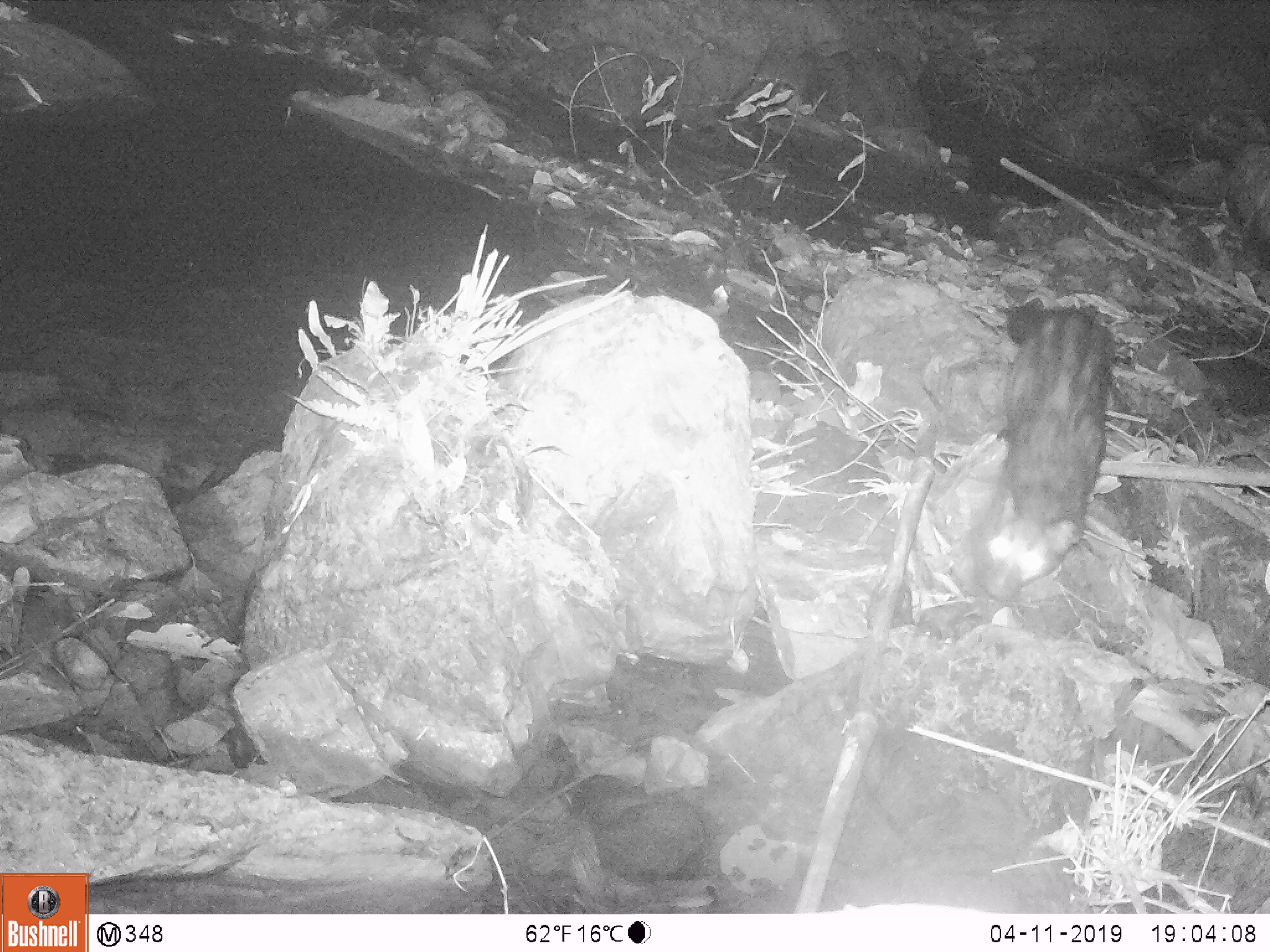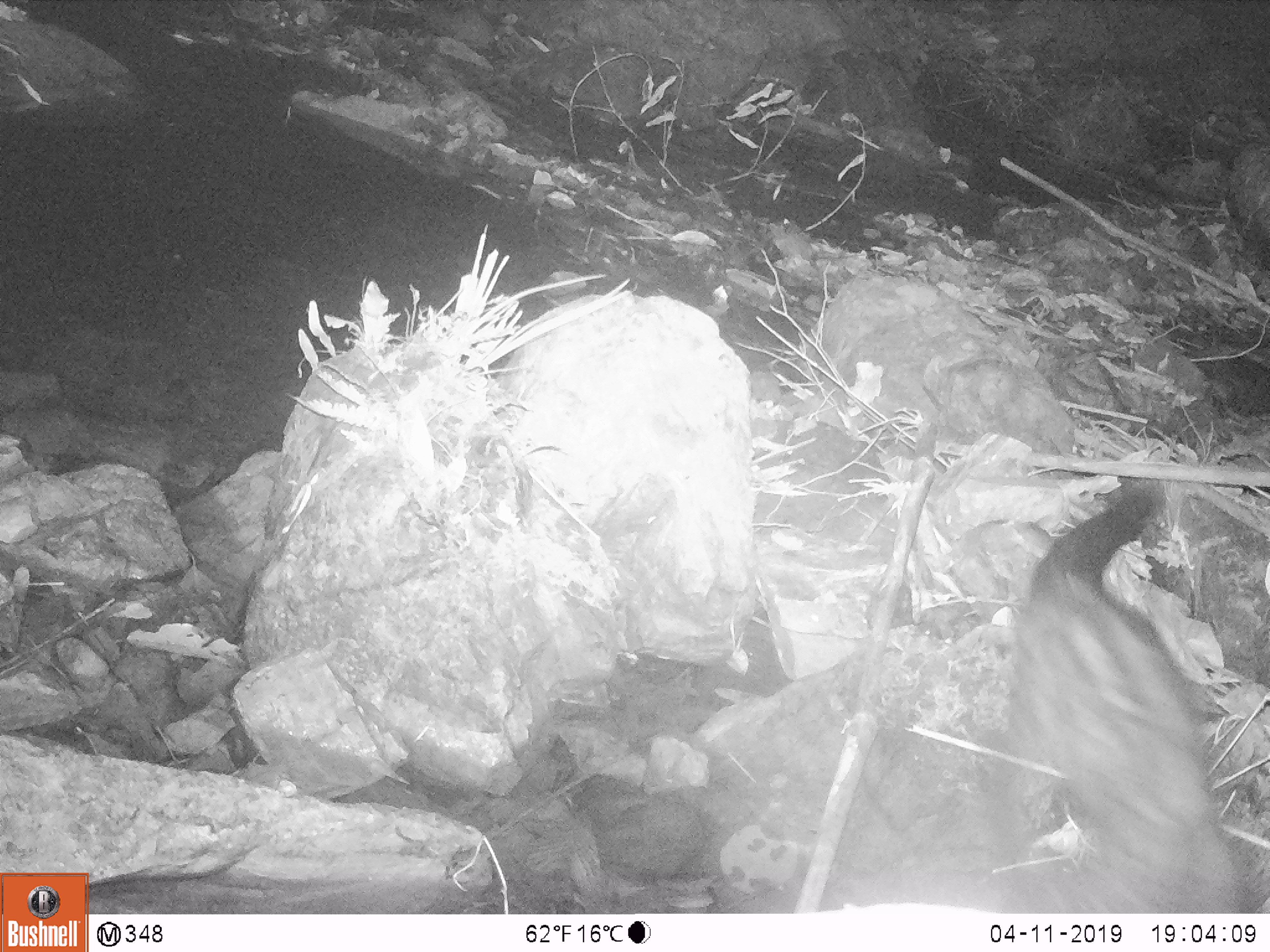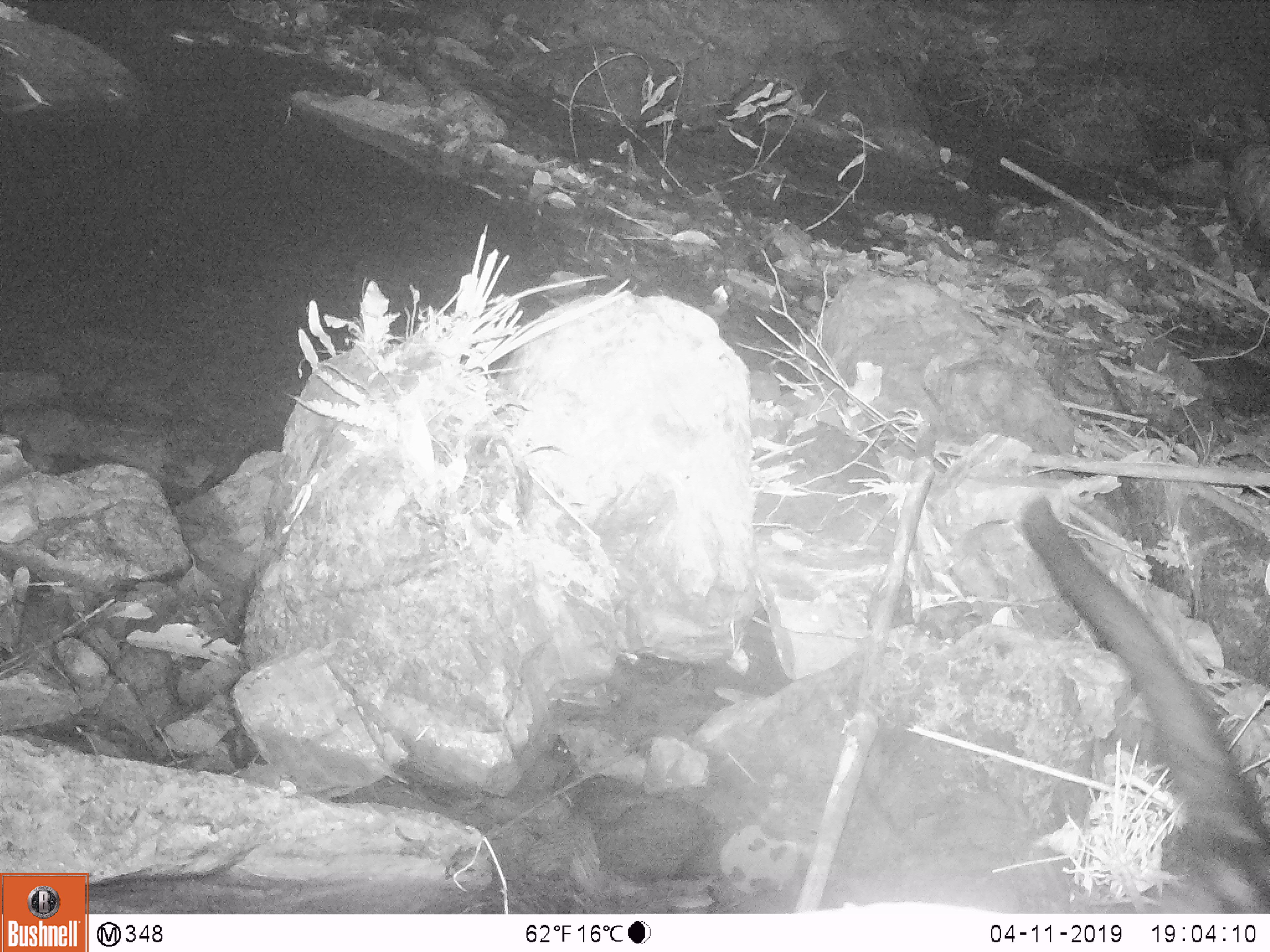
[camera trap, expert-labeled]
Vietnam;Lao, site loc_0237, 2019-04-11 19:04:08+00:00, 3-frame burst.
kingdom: Animalia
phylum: Chordata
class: Mammalia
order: Carnivora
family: Viverridae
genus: Paradoxurus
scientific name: Paradoxurus hermaphroditus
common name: common palm civet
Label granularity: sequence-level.